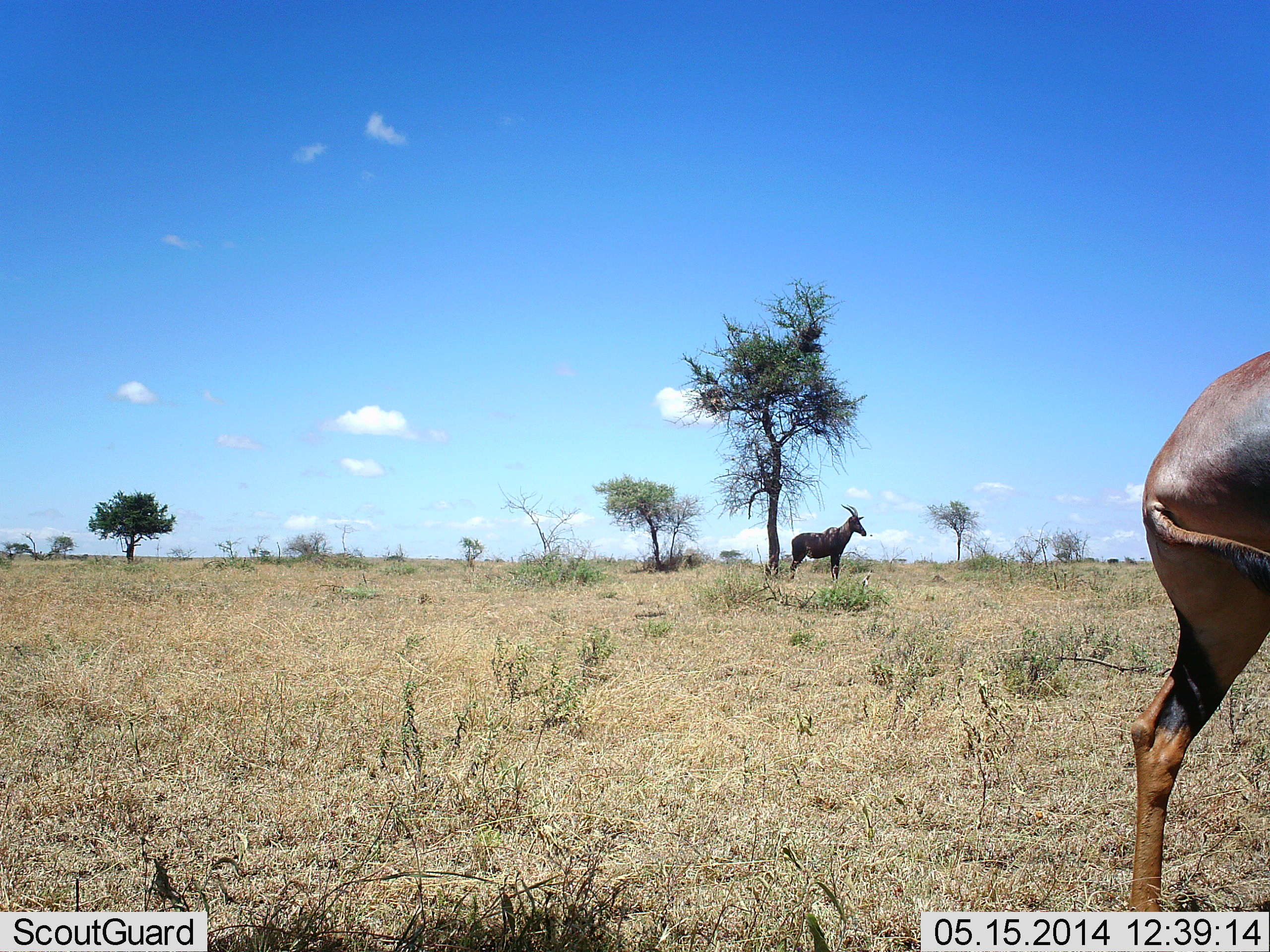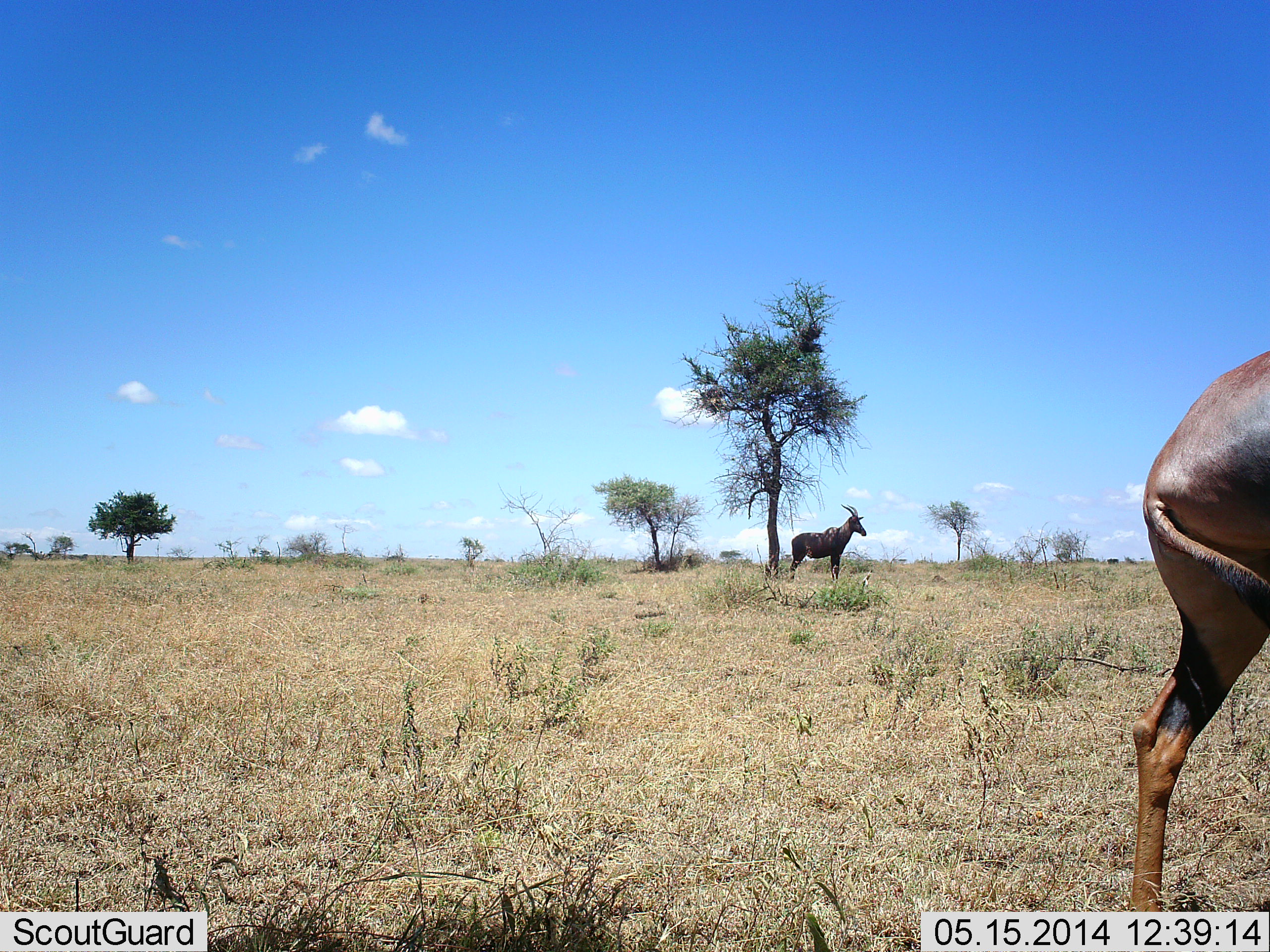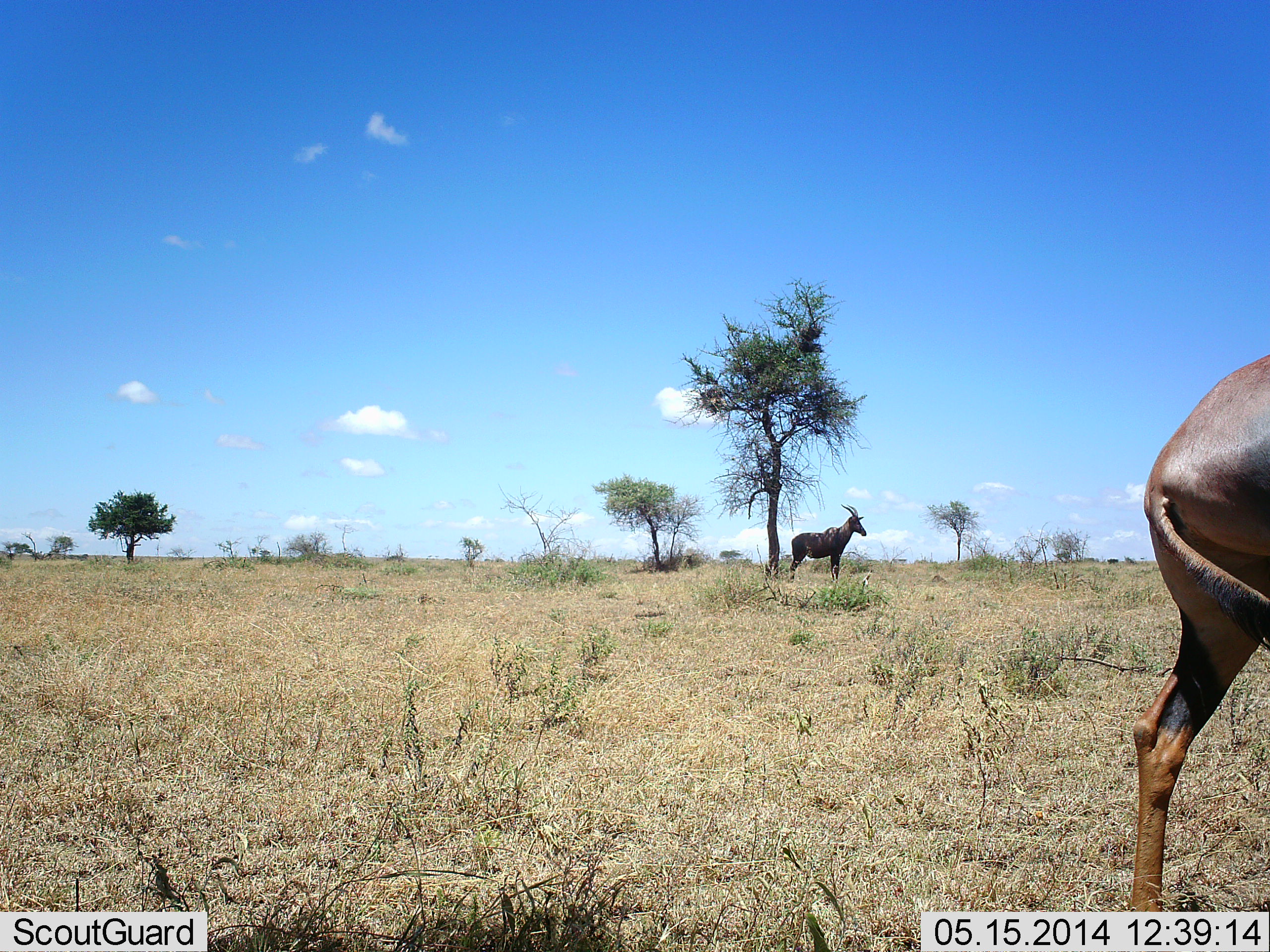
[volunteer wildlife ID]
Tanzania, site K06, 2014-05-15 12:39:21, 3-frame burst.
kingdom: Animalia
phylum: Chordata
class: Mammalia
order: Artiodactyla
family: Bovidae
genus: Damaliscus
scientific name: Damaliscus lunatus jimela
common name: topi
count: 2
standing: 98%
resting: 2%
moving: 16%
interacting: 0%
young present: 0%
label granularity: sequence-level